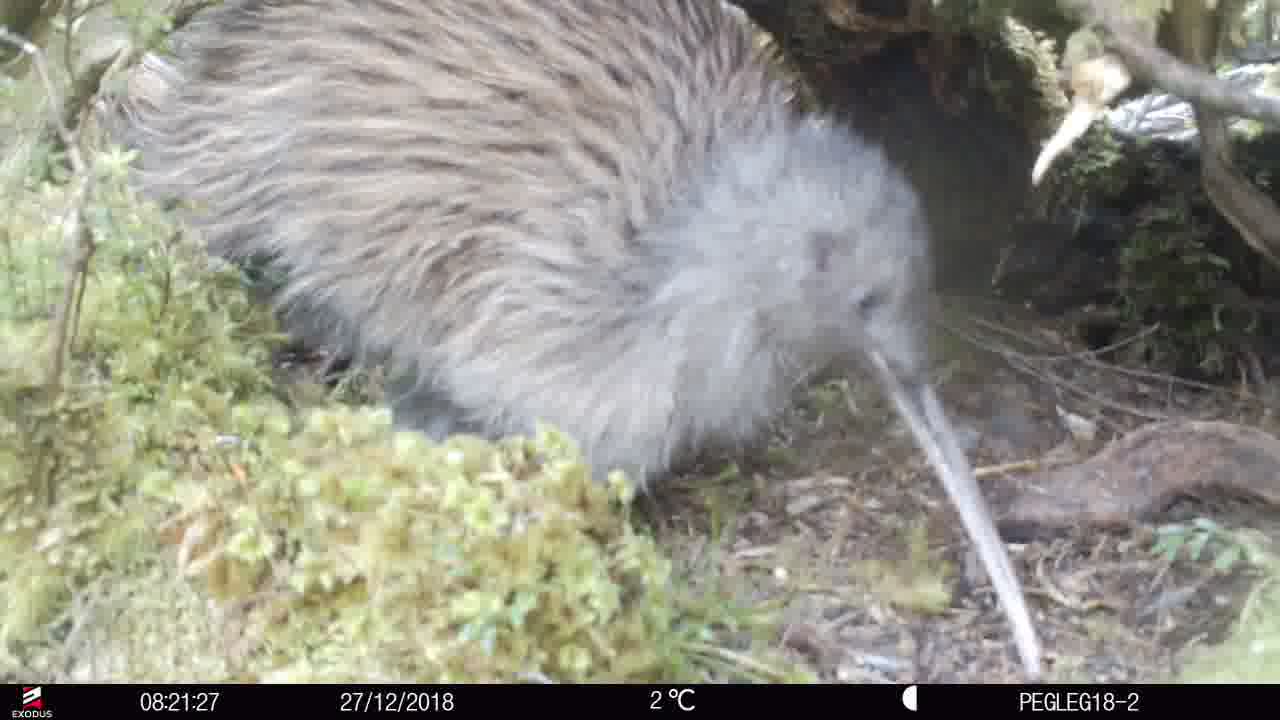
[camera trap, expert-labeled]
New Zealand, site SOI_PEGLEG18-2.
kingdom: Animalia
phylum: Chordata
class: Aves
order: Apterygiformes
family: Apterygidae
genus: Apteryx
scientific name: Apteryx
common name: kiwi